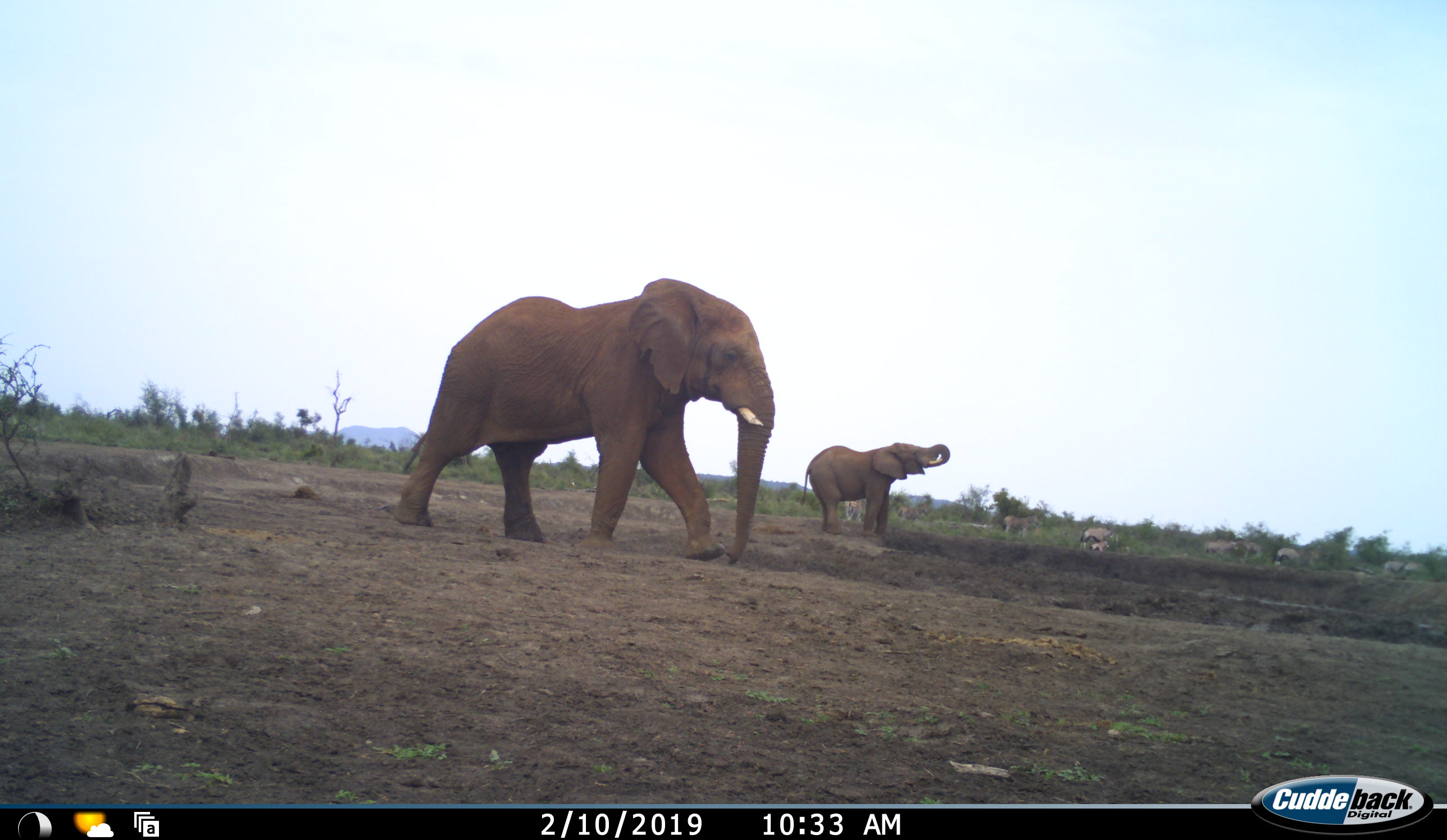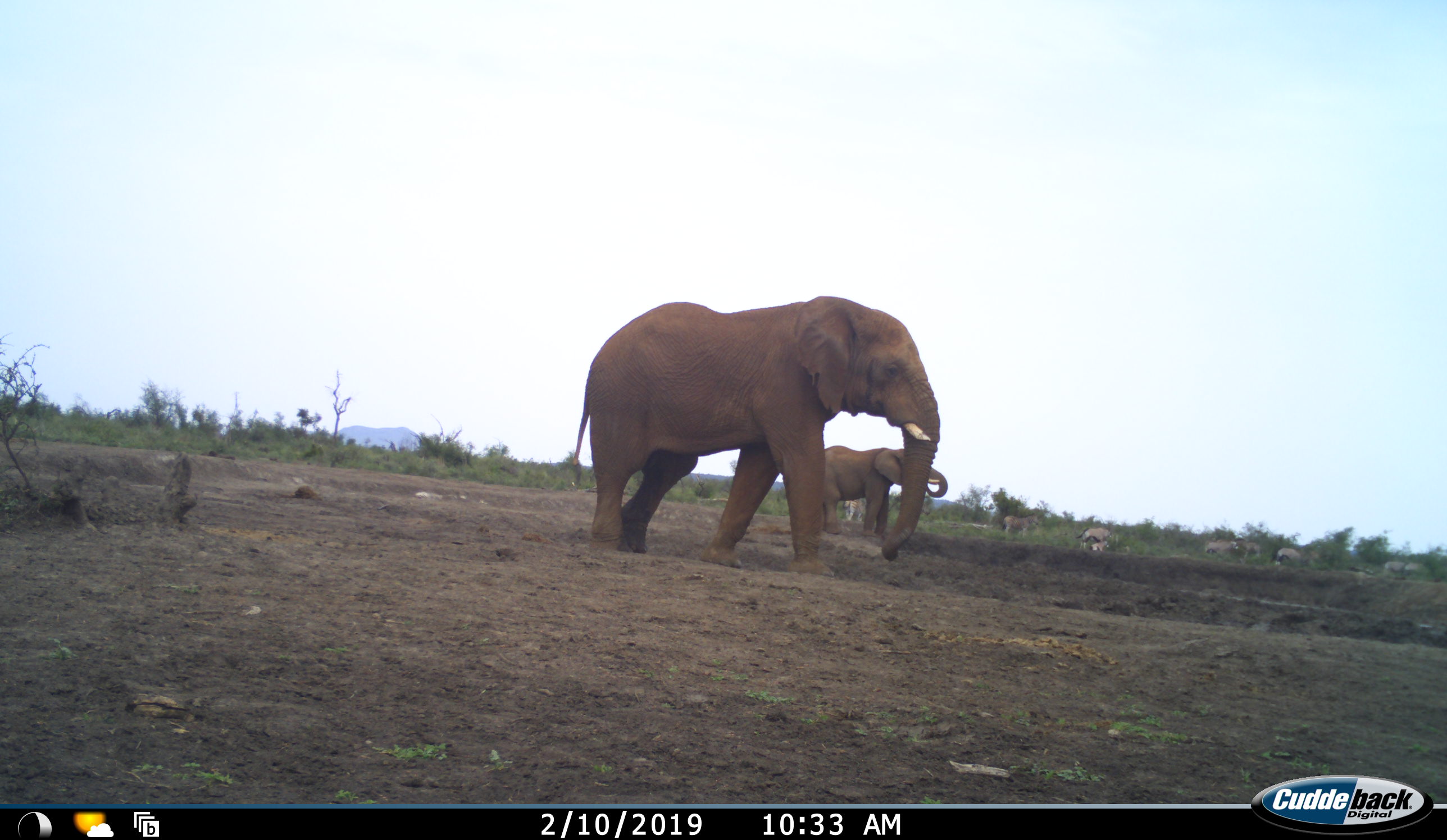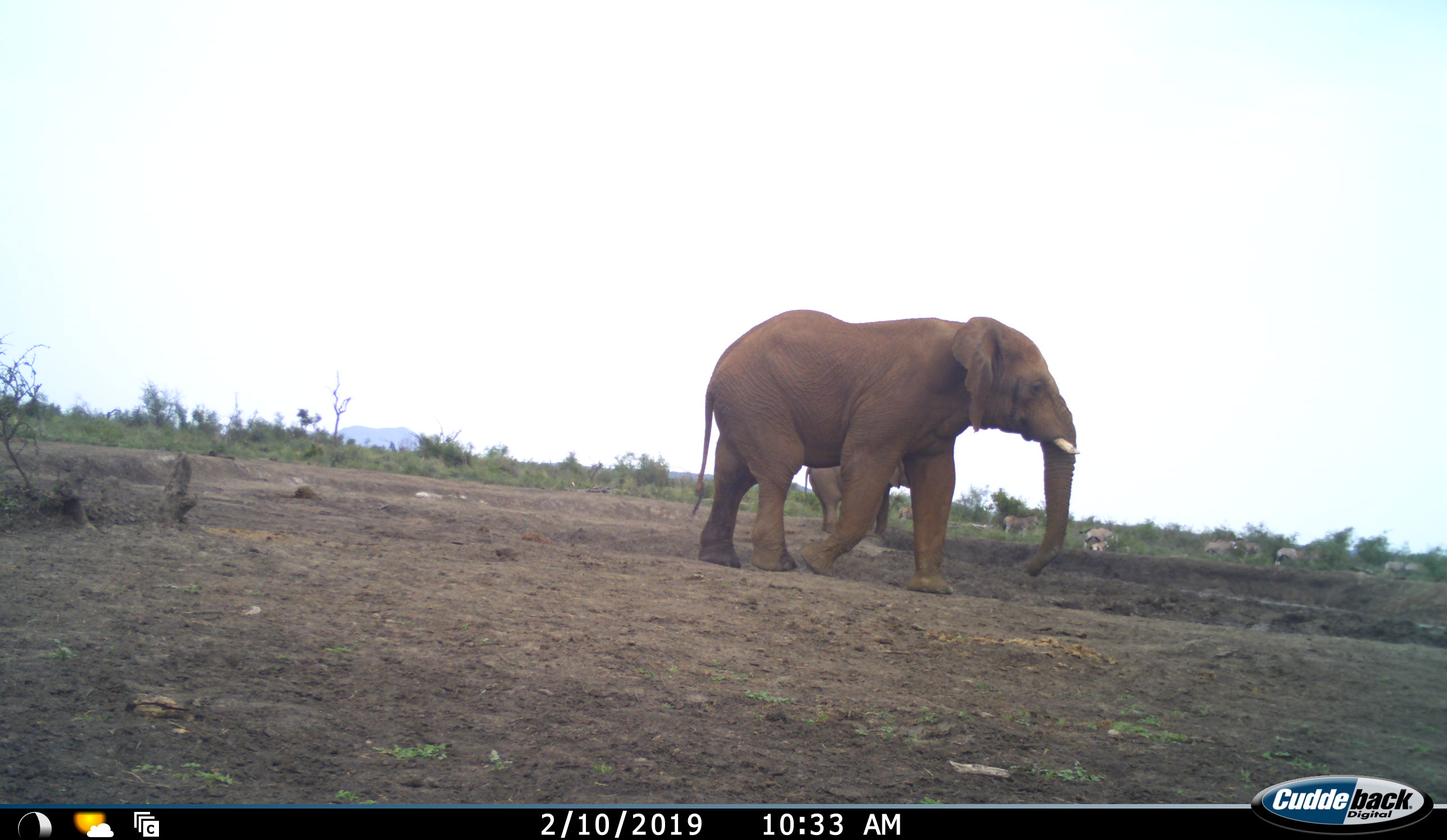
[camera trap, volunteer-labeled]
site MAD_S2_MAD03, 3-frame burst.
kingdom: Animalia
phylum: Chordata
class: Mammalia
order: Proboscidea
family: Elephantidae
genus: Loxodonta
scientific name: Loxodonta africana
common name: african bush elephant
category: elephant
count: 2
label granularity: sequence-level